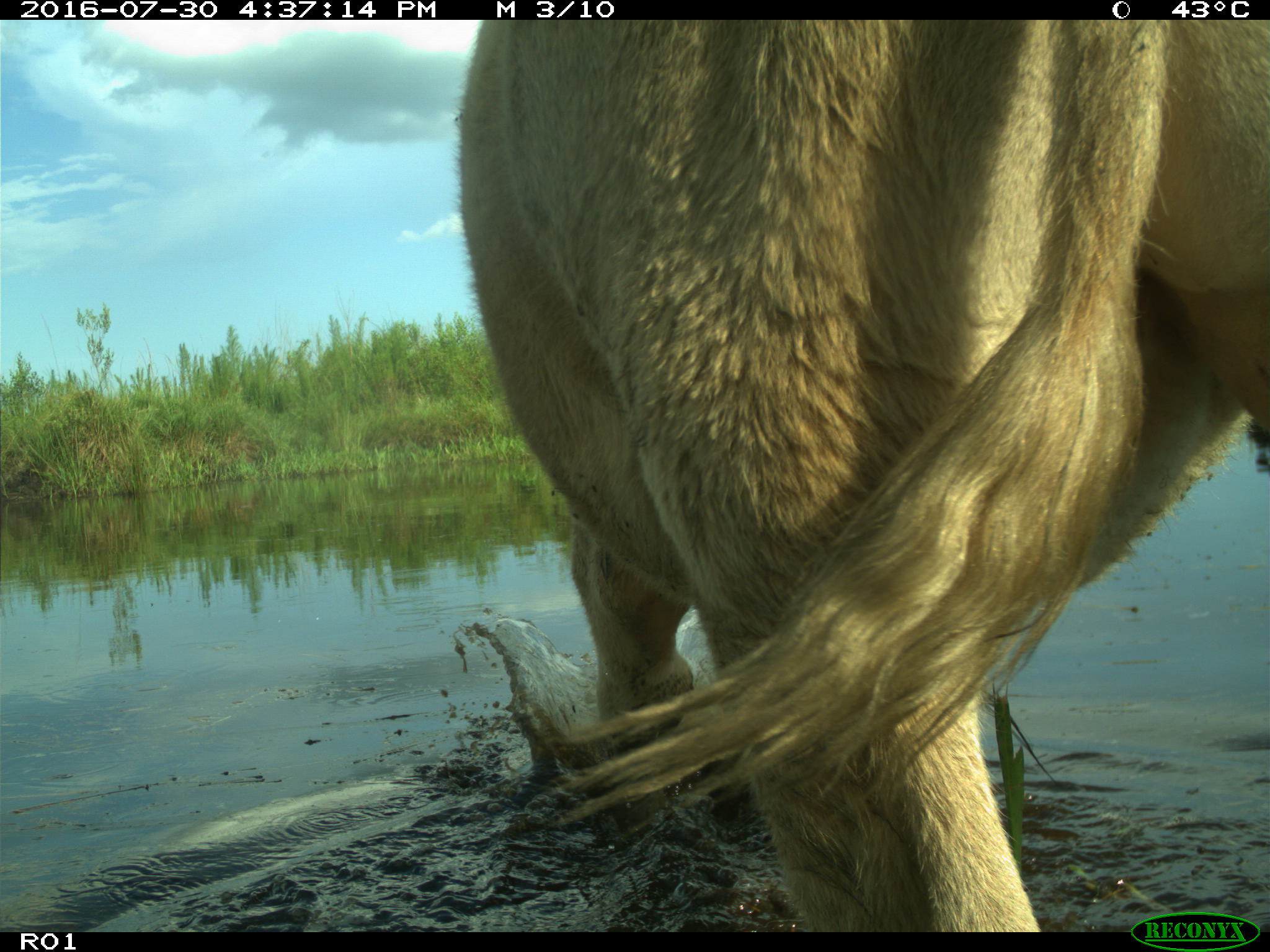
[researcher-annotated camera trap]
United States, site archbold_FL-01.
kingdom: Animalia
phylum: Chordata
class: Mammalia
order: Artiodactyla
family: Bovidae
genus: Bos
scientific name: Bos taurus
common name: domestic cow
Bos taurus (domestic cow).